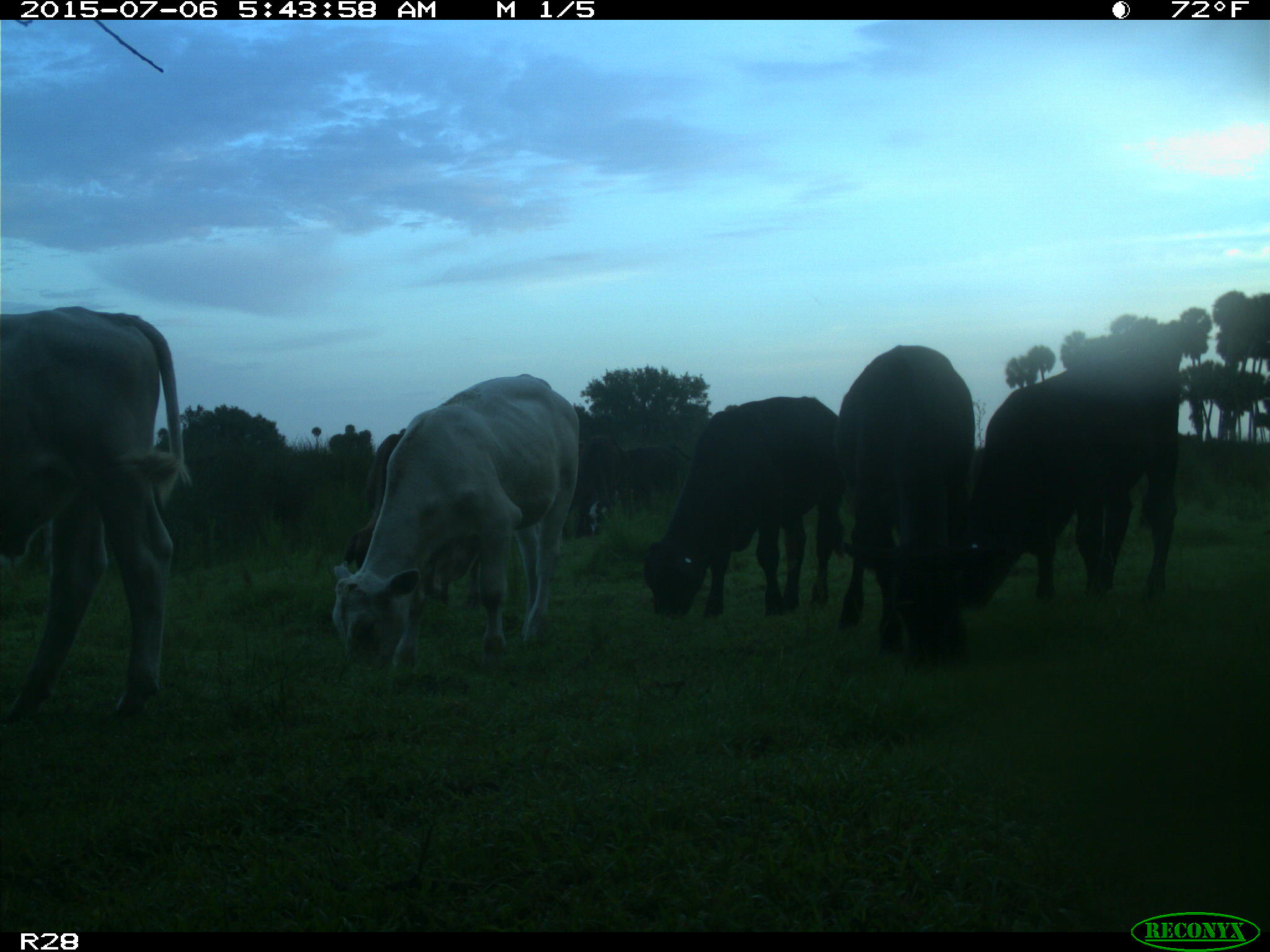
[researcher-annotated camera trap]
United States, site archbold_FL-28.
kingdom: Animalia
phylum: Chordata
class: Mammalia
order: Artiodactyla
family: Bovidae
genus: Bos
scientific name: Bos taurus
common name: domestic cow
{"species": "Bos taurus (domestic cow)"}